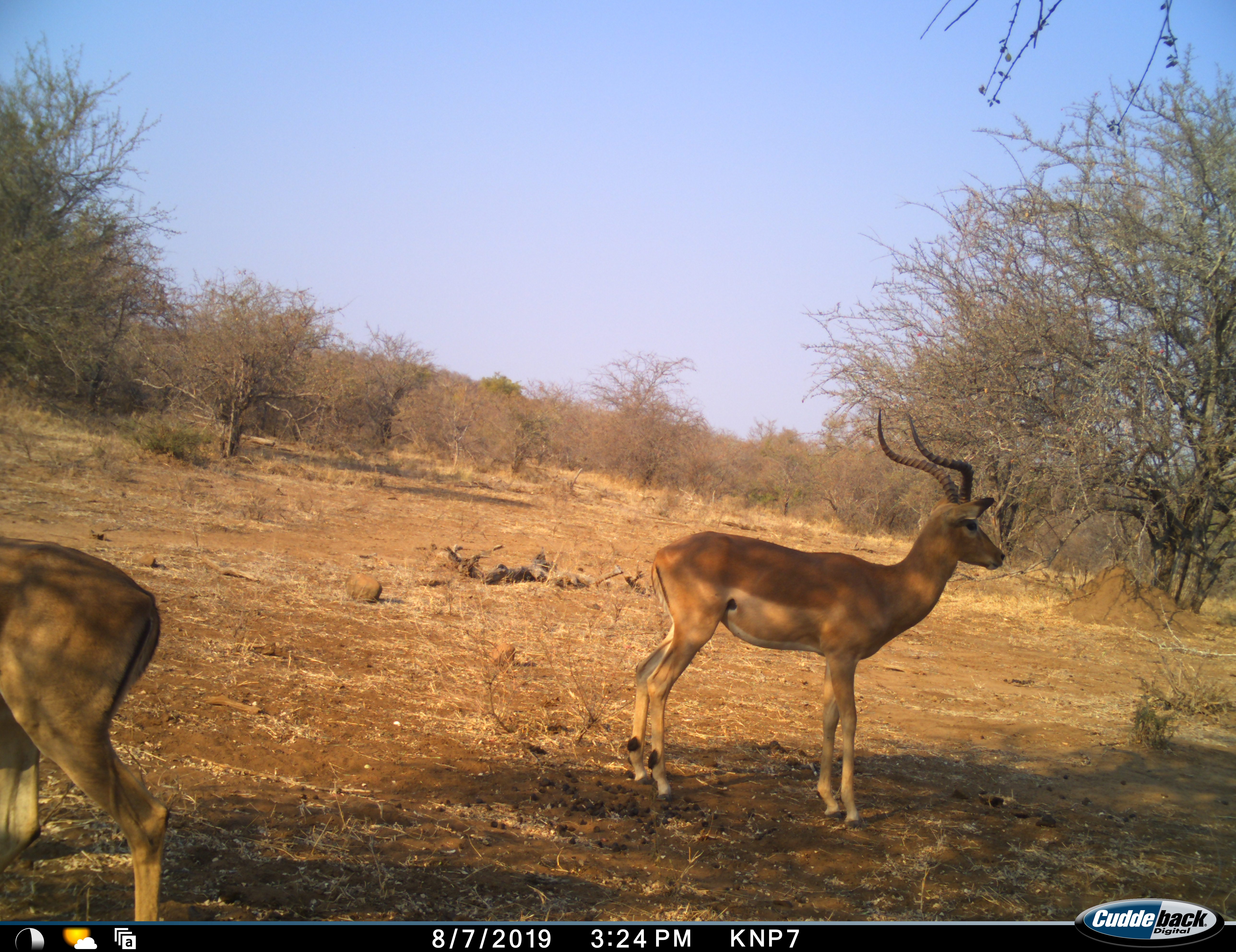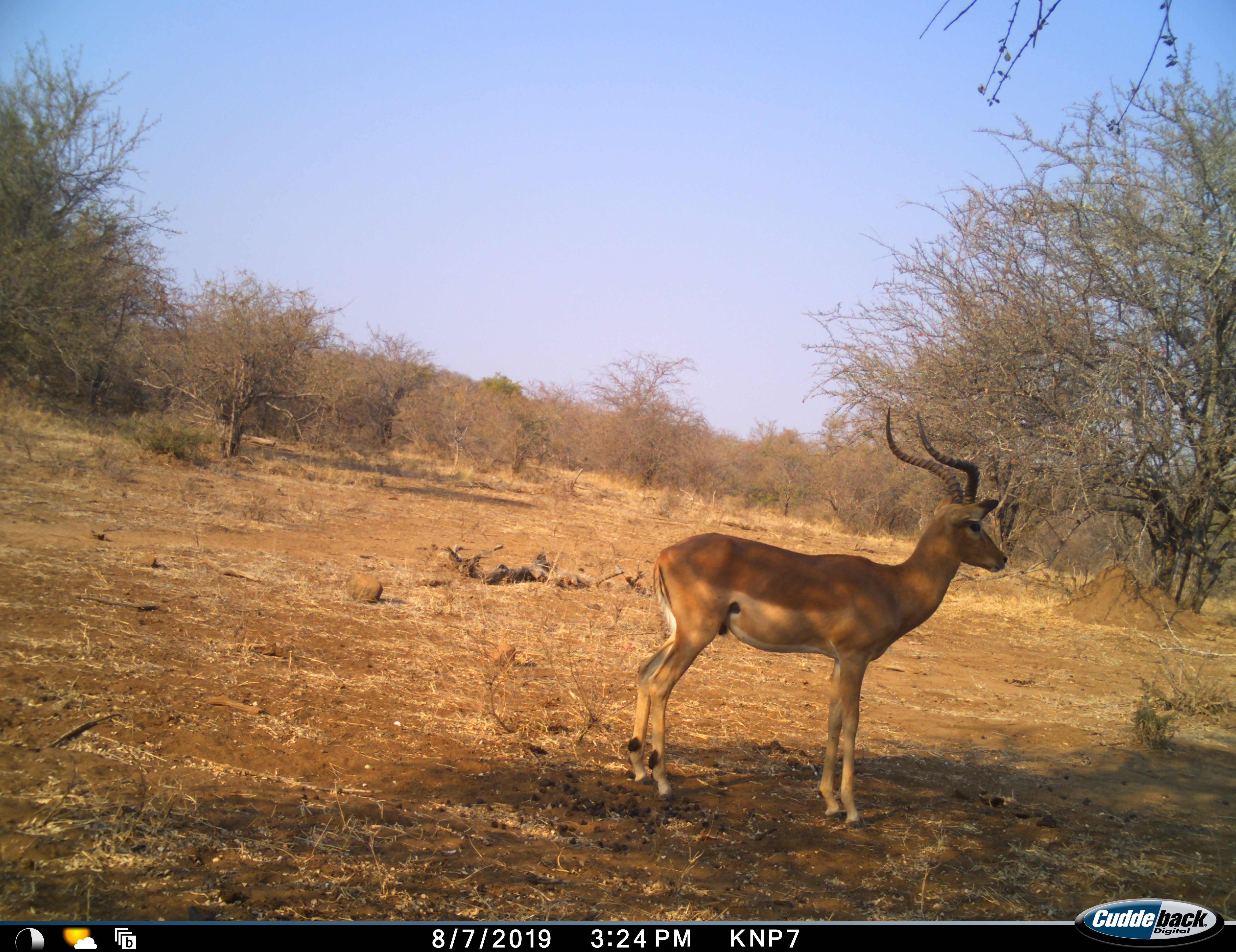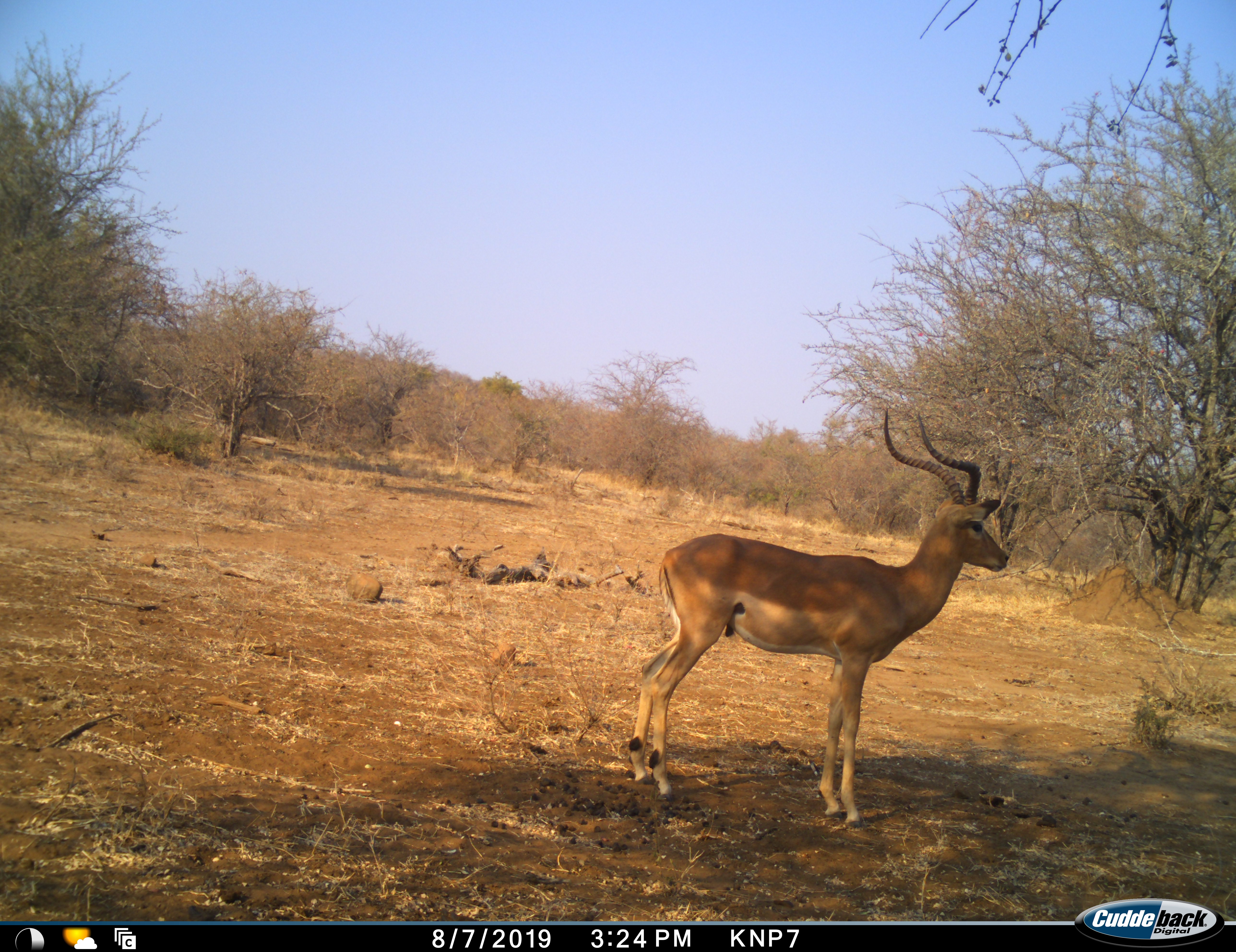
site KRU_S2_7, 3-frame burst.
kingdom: Animalia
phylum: Chordata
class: Mammalia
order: Artiodactyla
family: Bovidae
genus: Aepyceros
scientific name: Aepyceros melampus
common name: impala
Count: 2.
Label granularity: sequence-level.